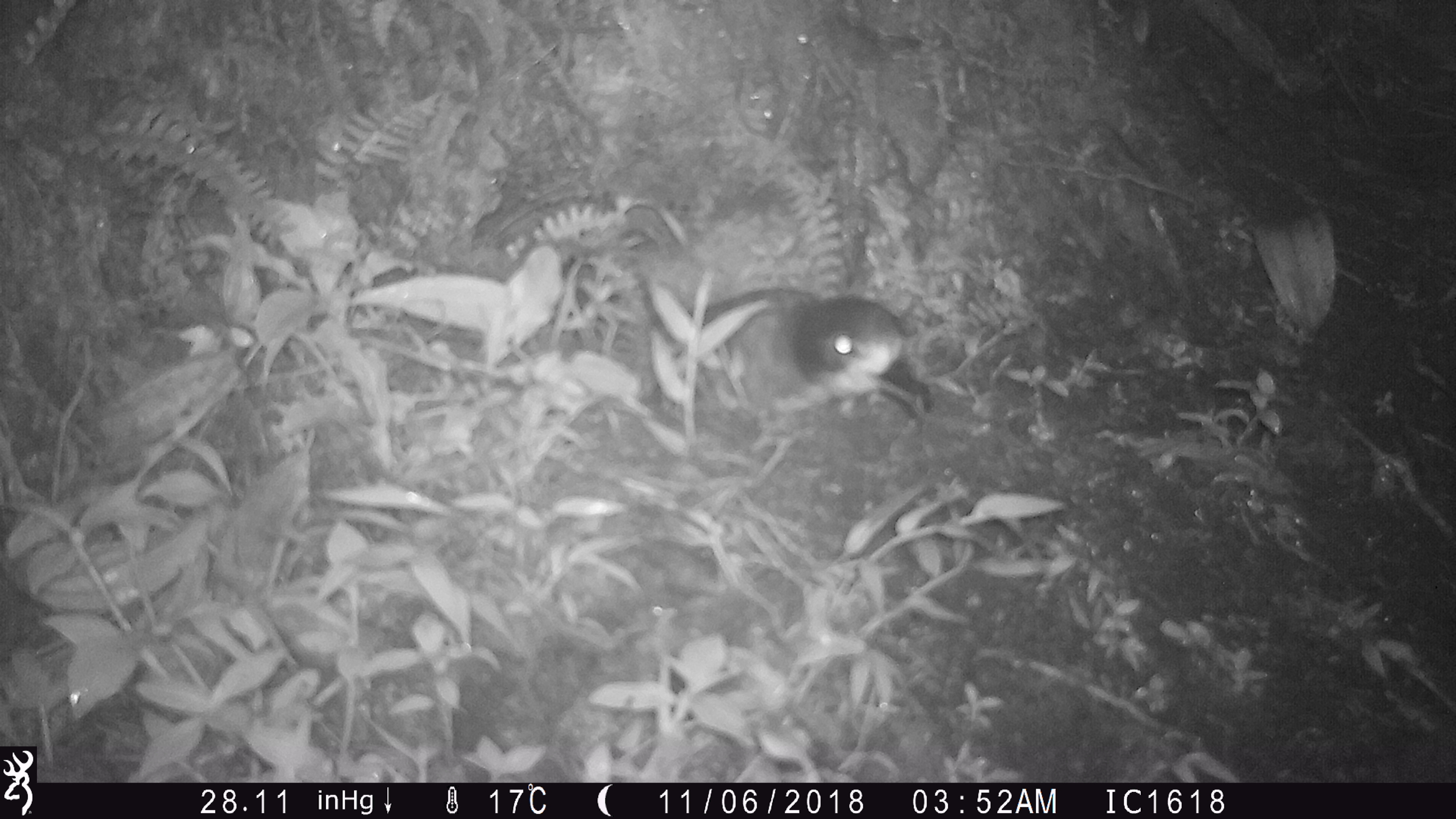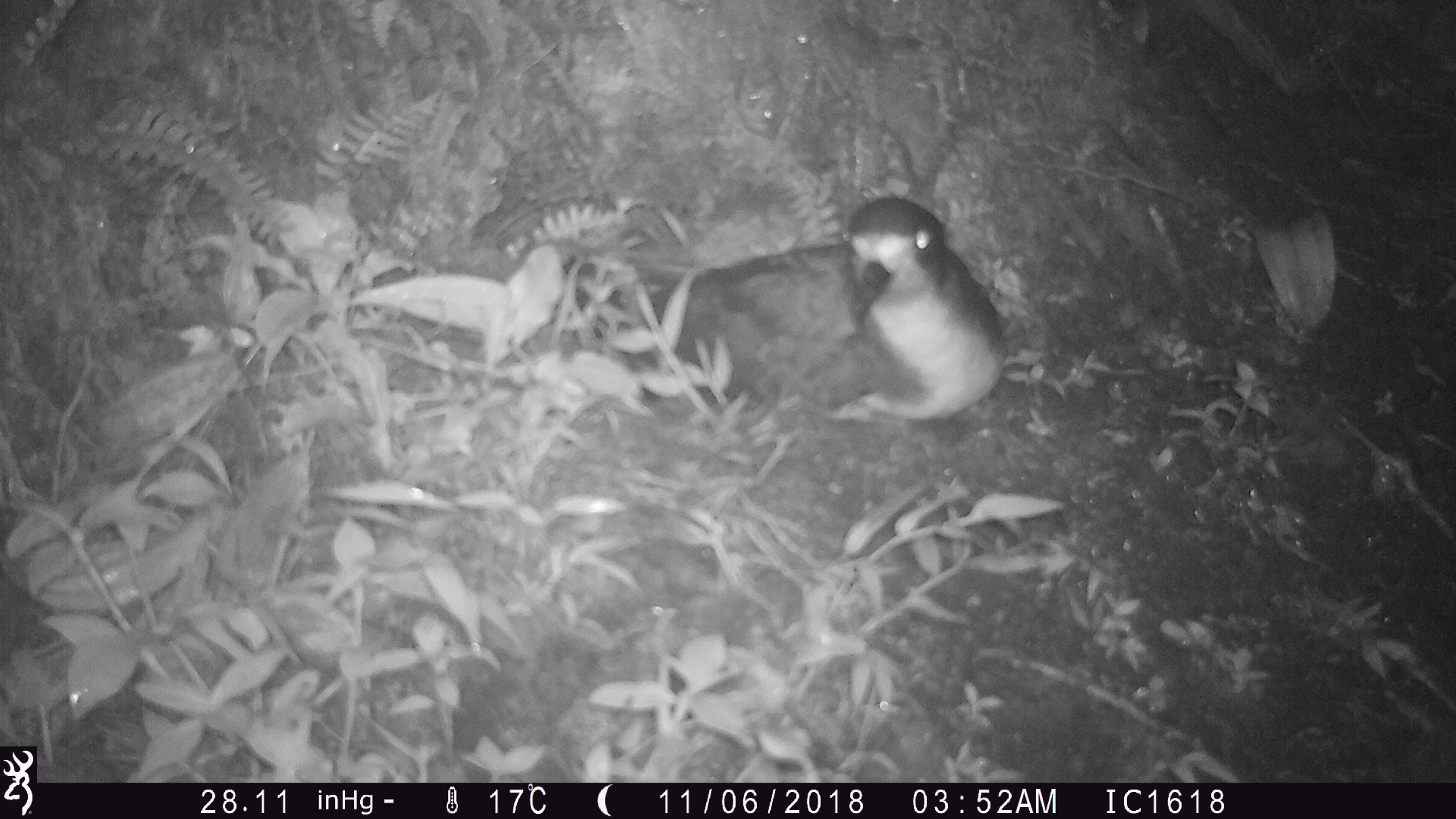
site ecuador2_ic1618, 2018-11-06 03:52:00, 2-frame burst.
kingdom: Animalia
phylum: Chordata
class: Aves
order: Procellariiformes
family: Procellariidae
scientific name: Procellariidae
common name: petrel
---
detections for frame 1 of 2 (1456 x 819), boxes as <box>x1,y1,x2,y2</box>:
petrel: <box>642,286,938,439</box>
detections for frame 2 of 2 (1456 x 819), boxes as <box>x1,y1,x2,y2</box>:
petrel: <box>577,191,1006,426</box>